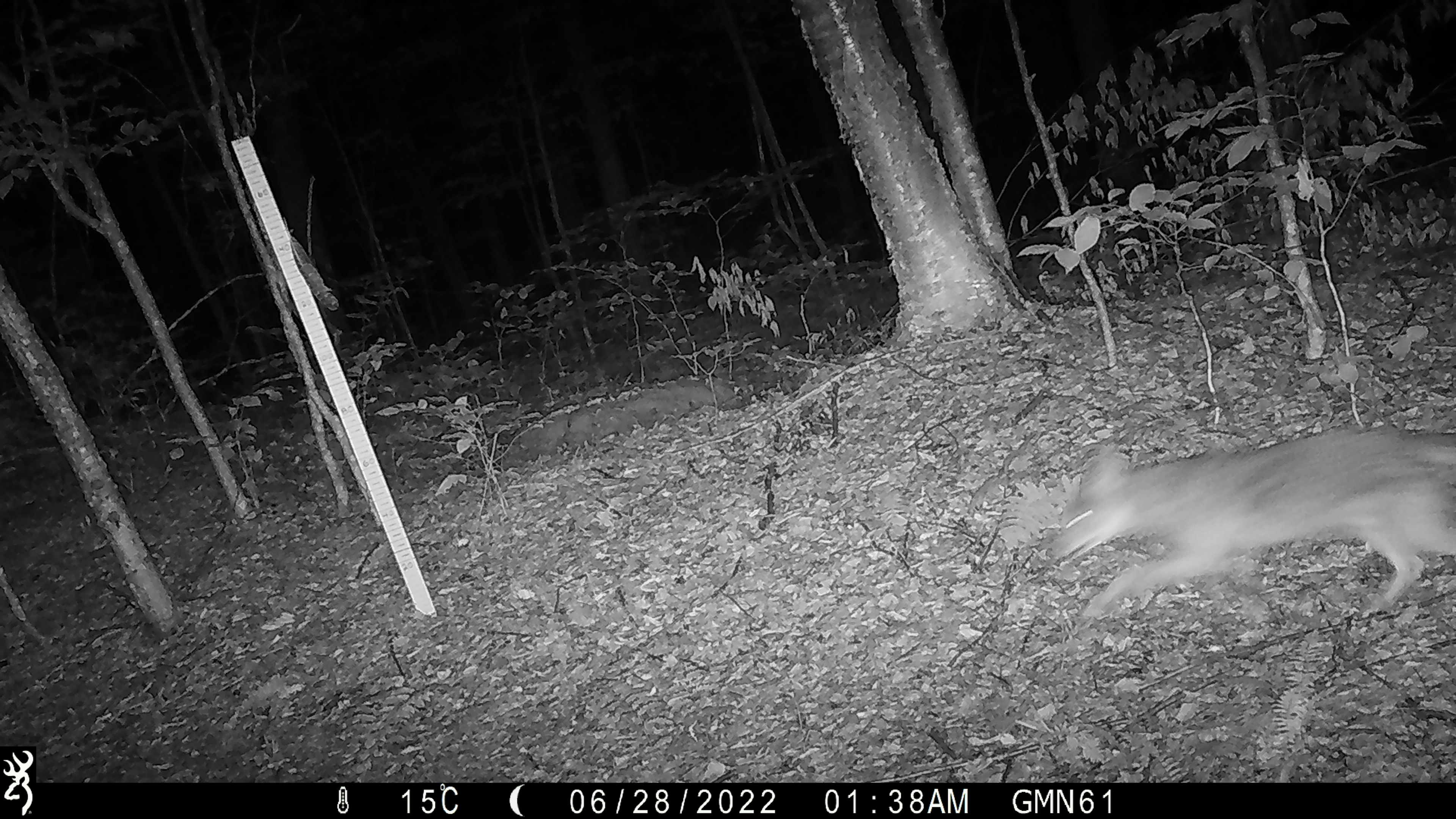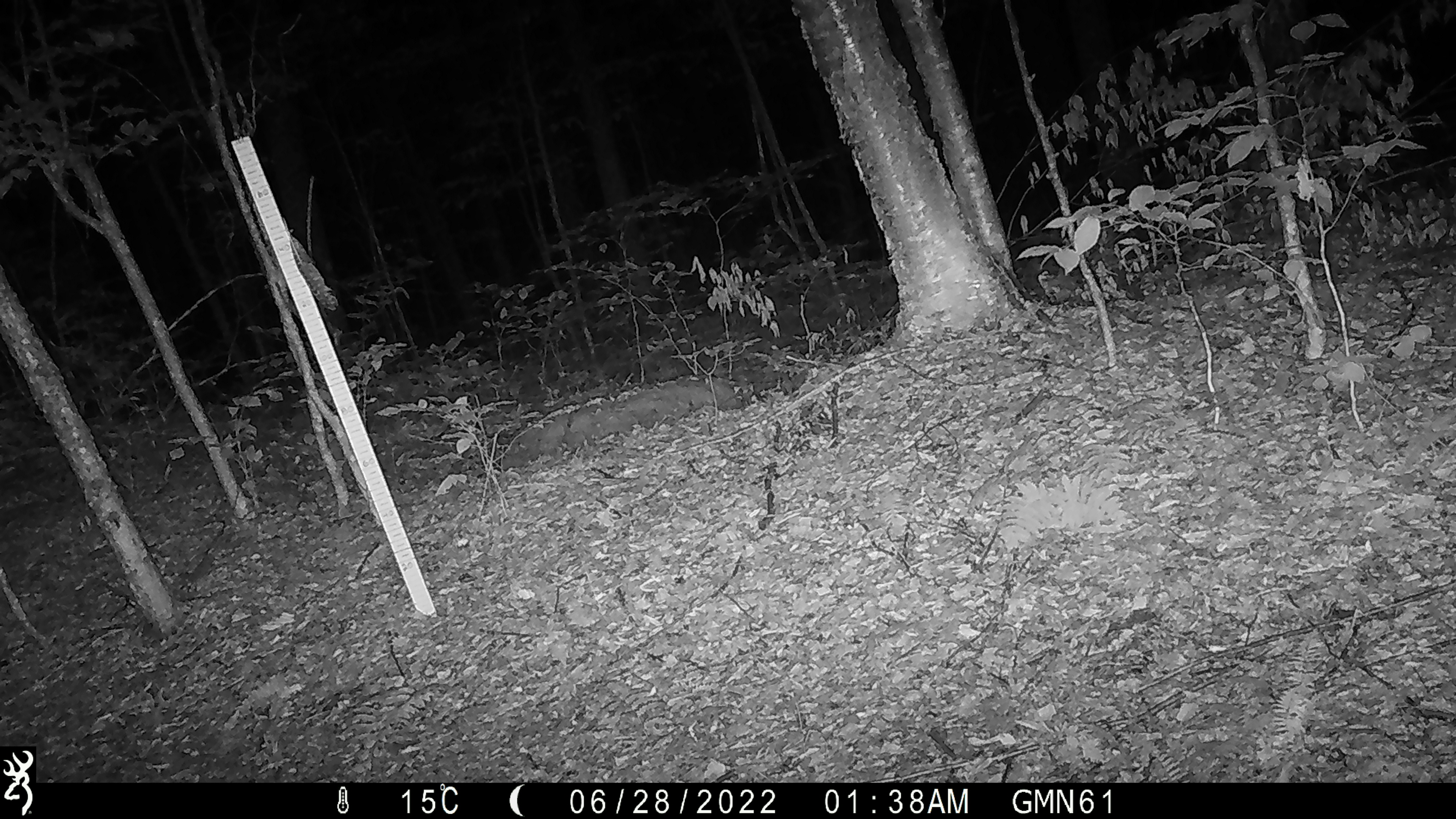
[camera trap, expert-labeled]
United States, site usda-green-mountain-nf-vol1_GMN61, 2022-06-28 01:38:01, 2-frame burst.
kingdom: Animalia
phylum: Chordata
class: Mammalia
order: Carnivora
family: Canidae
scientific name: Canidae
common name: canid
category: canid sp.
Canid sp. (canid) (Canidae).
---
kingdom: Animalia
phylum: Chordata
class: Mammalia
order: Carnivora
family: Canidae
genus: Canis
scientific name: Canis latrans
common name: coyote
Coyote (Canis latrans).